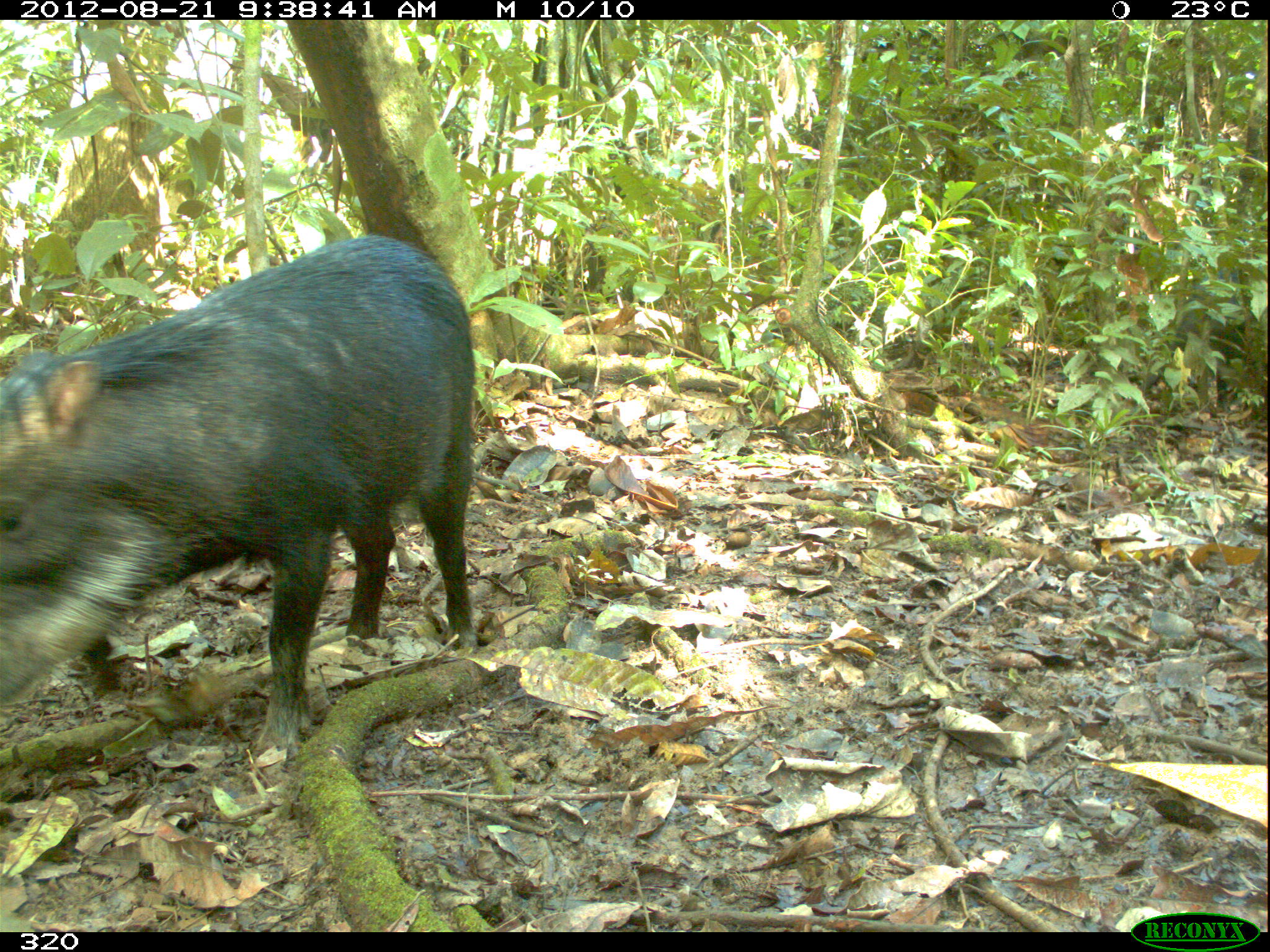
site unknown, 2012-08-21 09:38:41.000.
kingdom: Animalia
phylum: Chordata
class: Mammalia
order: Artiodactyla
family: Tayassuidae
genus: Tayassu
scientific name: Tayassu pecari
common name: white-lipped peccary